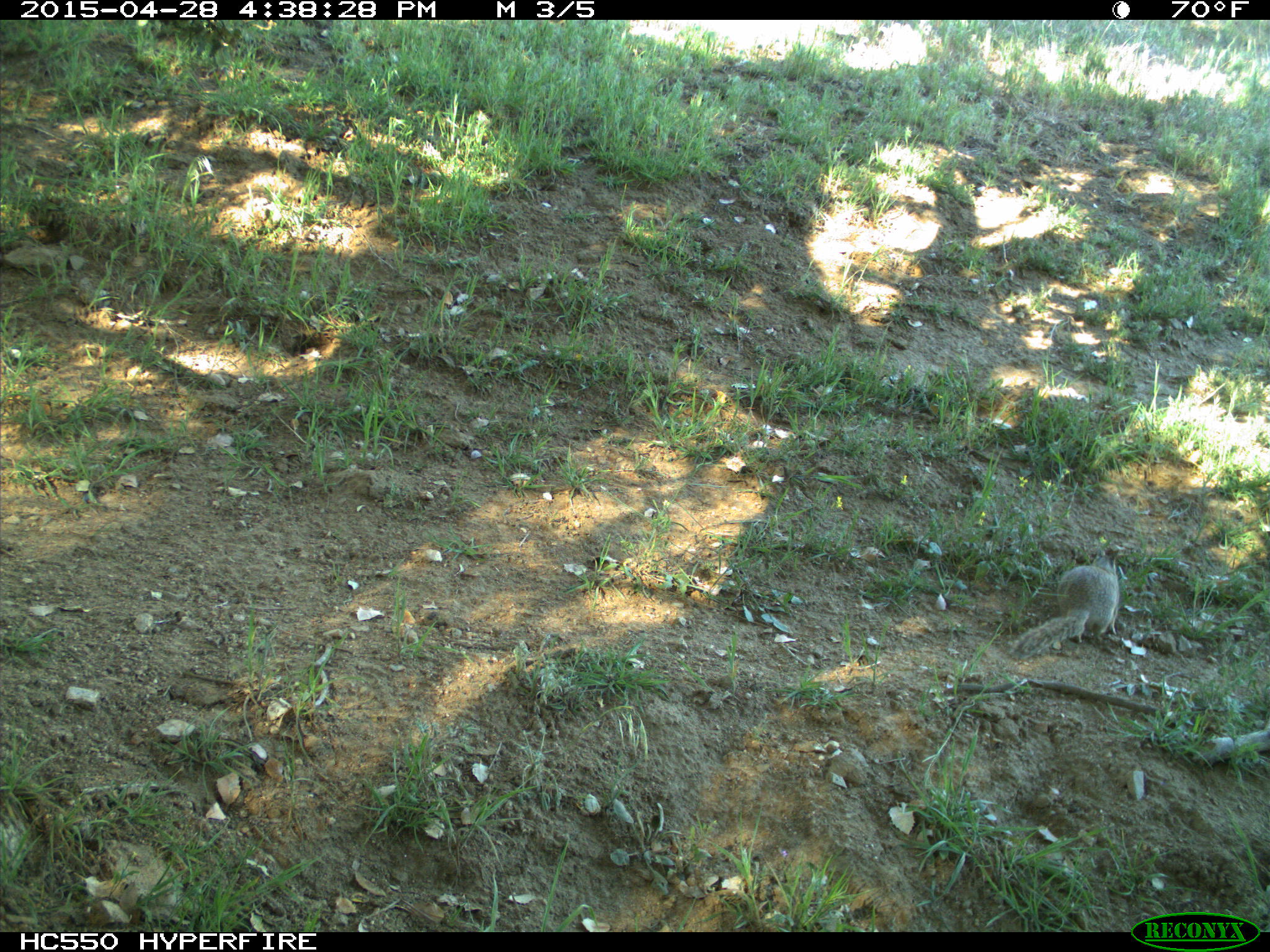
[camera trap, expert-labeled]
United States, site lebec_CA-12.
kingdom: Animalia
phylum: Chordata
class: Mammalia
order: Rodentia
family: Sciuridae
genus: Otospermophilus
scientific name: Otospermophilus beecheyi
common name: california ground squirrel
Otospermophilus beecheyi (california ground squirrel).